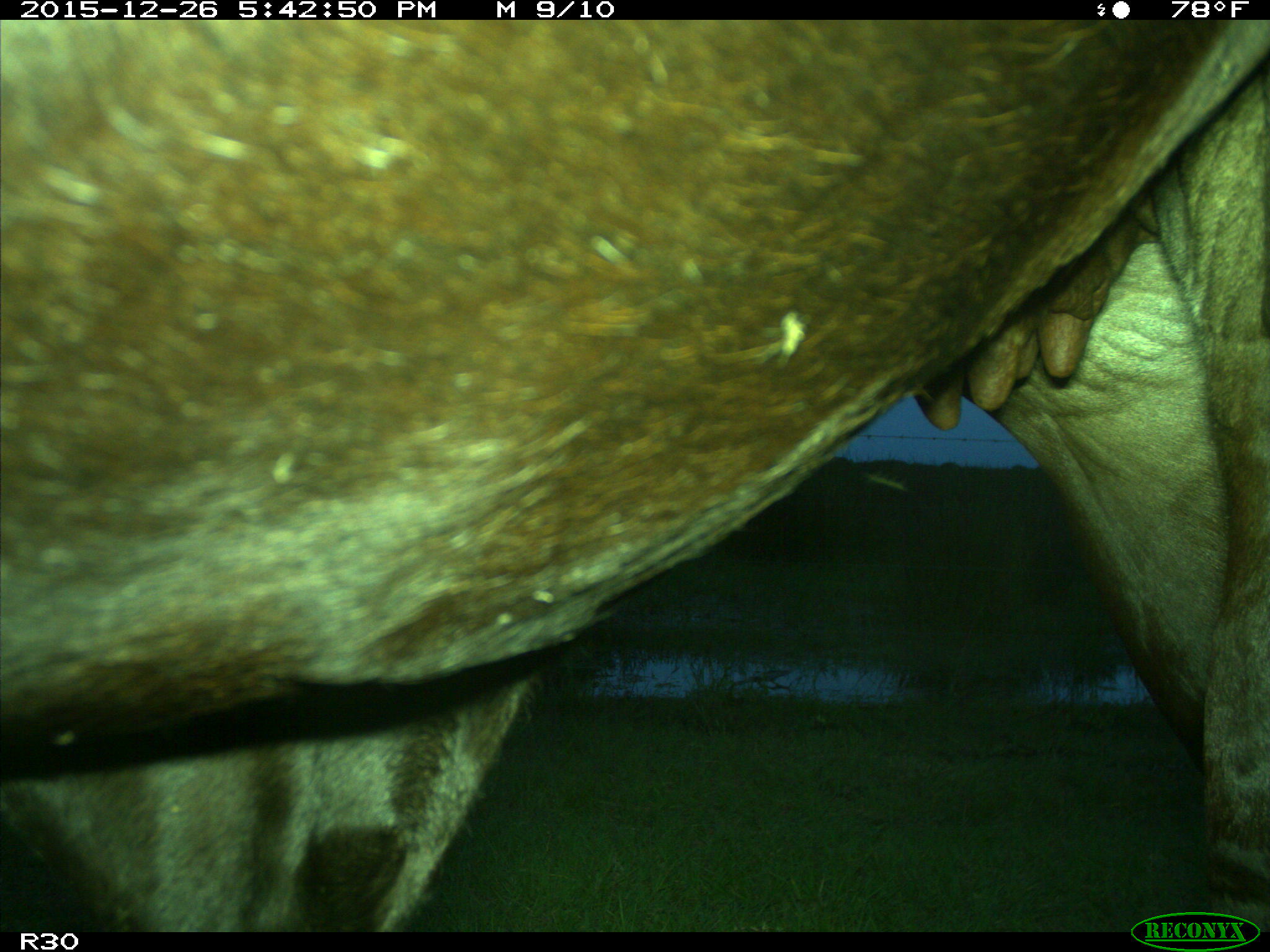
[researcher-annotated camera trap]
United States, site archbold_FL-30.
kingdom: Animalia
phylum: Chordata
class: Mammalia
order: Artiodactyla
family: Bovidae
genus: Bos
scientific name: Bos taurus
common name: domestic cow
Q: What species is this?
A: Bos taurus (domestic cow).